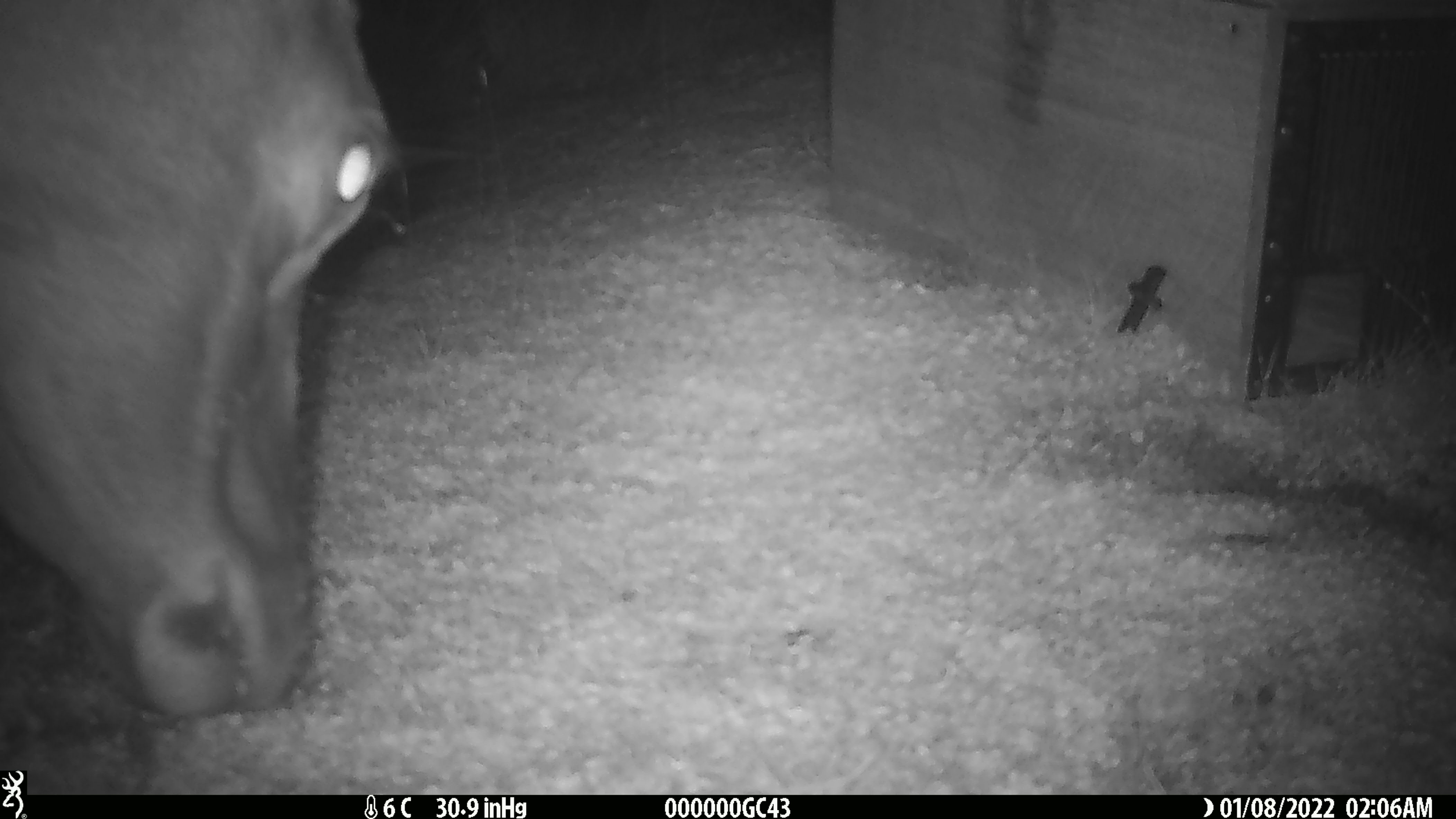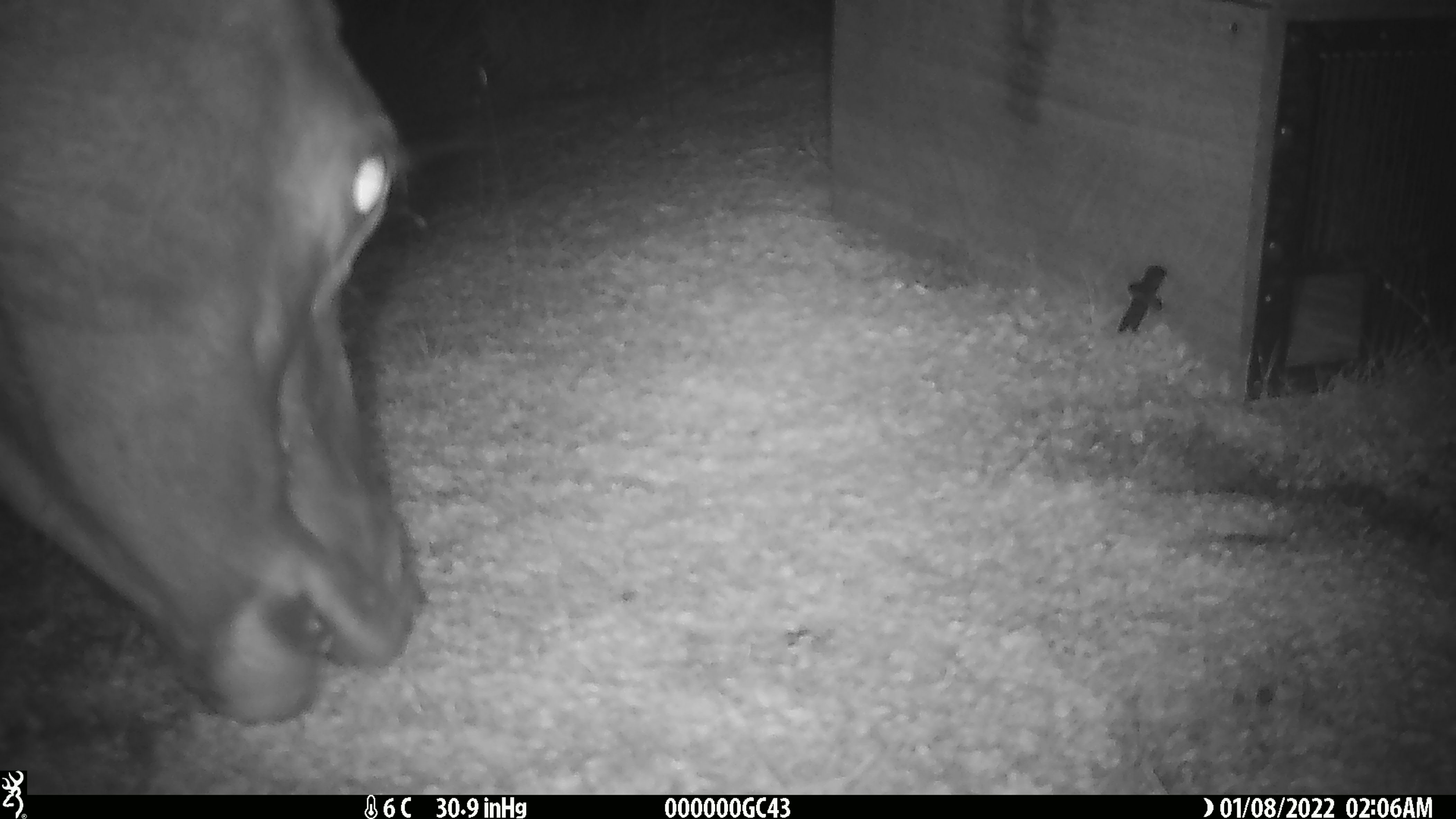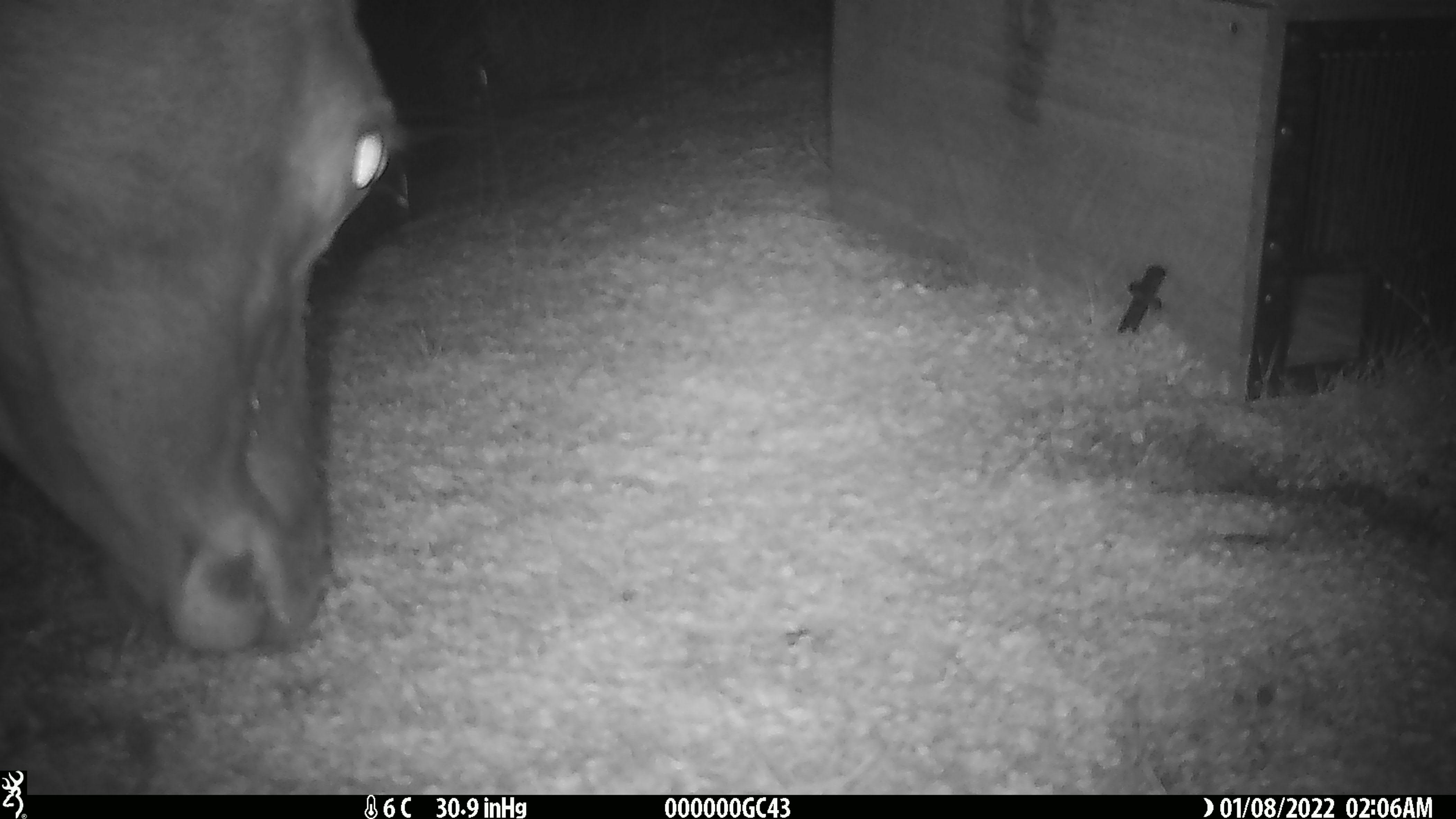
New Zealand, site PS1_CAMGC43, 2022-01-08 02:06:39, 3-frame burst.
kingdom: Animalia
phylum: Chordata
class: Mammalia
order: Artiodactyla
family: Cervidae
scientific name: Cervidae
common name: deer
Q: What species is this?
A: Deer (Cervidae).